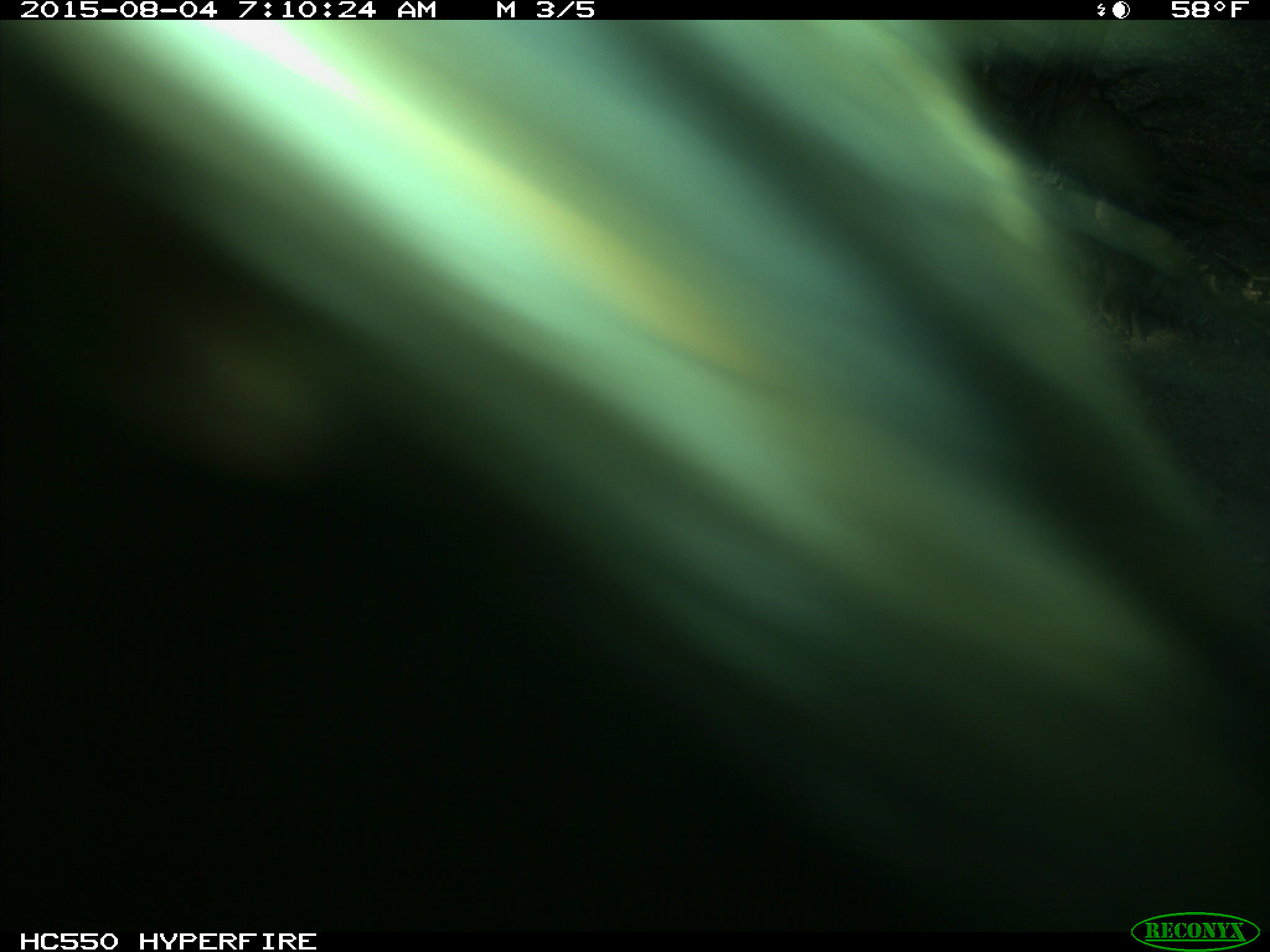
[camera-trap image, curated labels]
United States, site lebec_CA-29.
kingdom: Animalia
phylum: Chordata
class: Mammalia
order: Artiodactyla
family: Bovidae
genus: Bos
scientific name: Bos taurus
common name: domestic cow